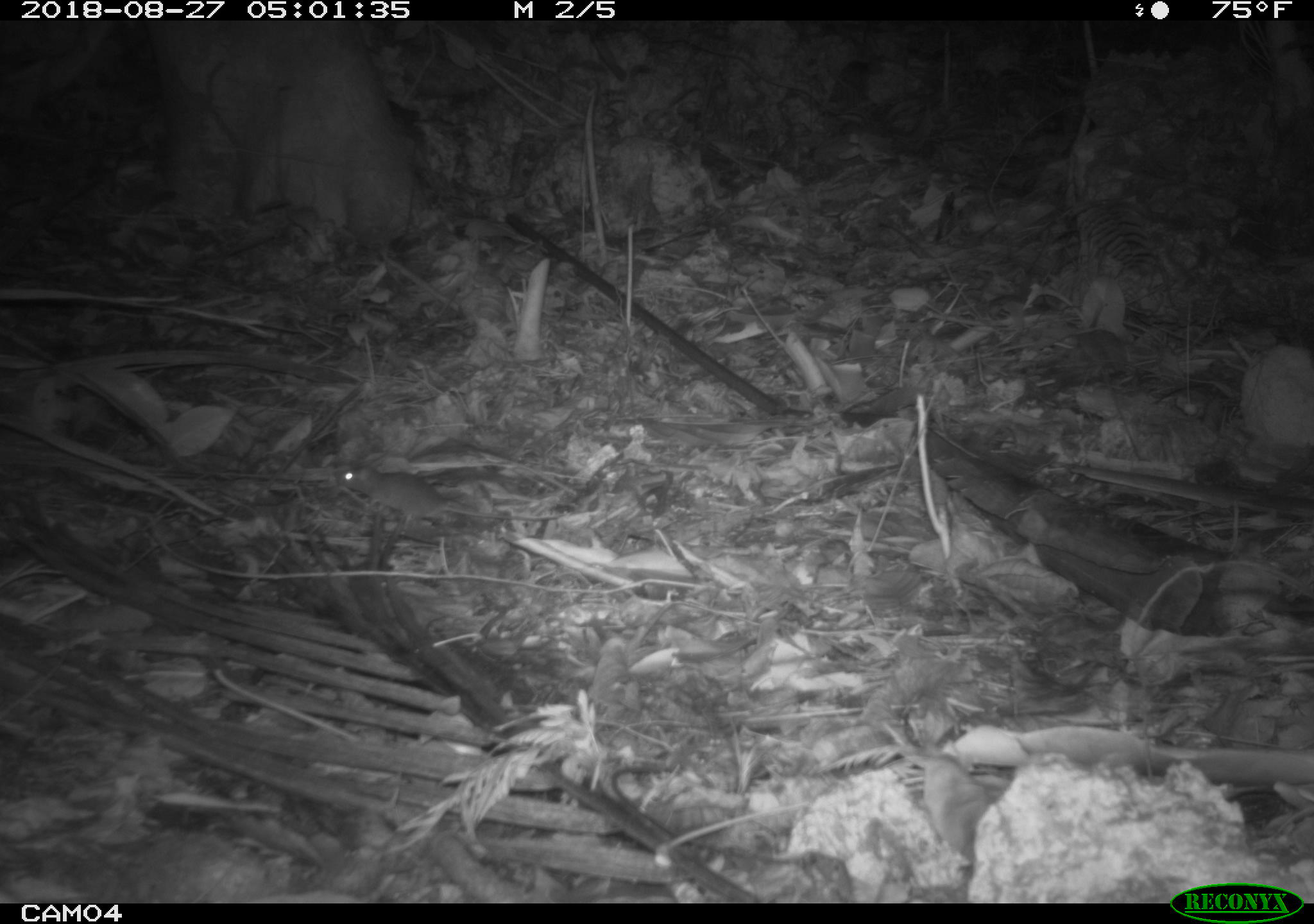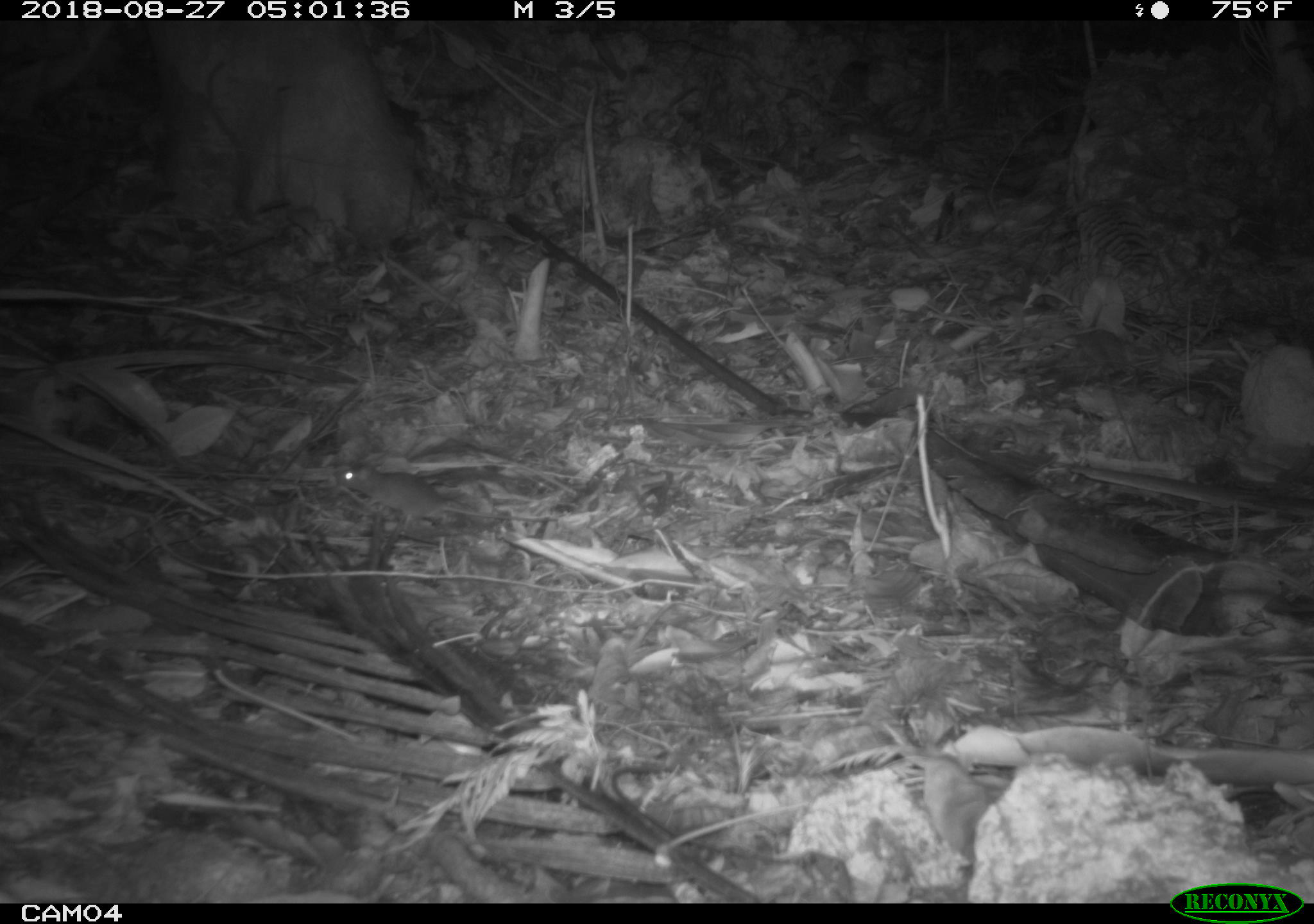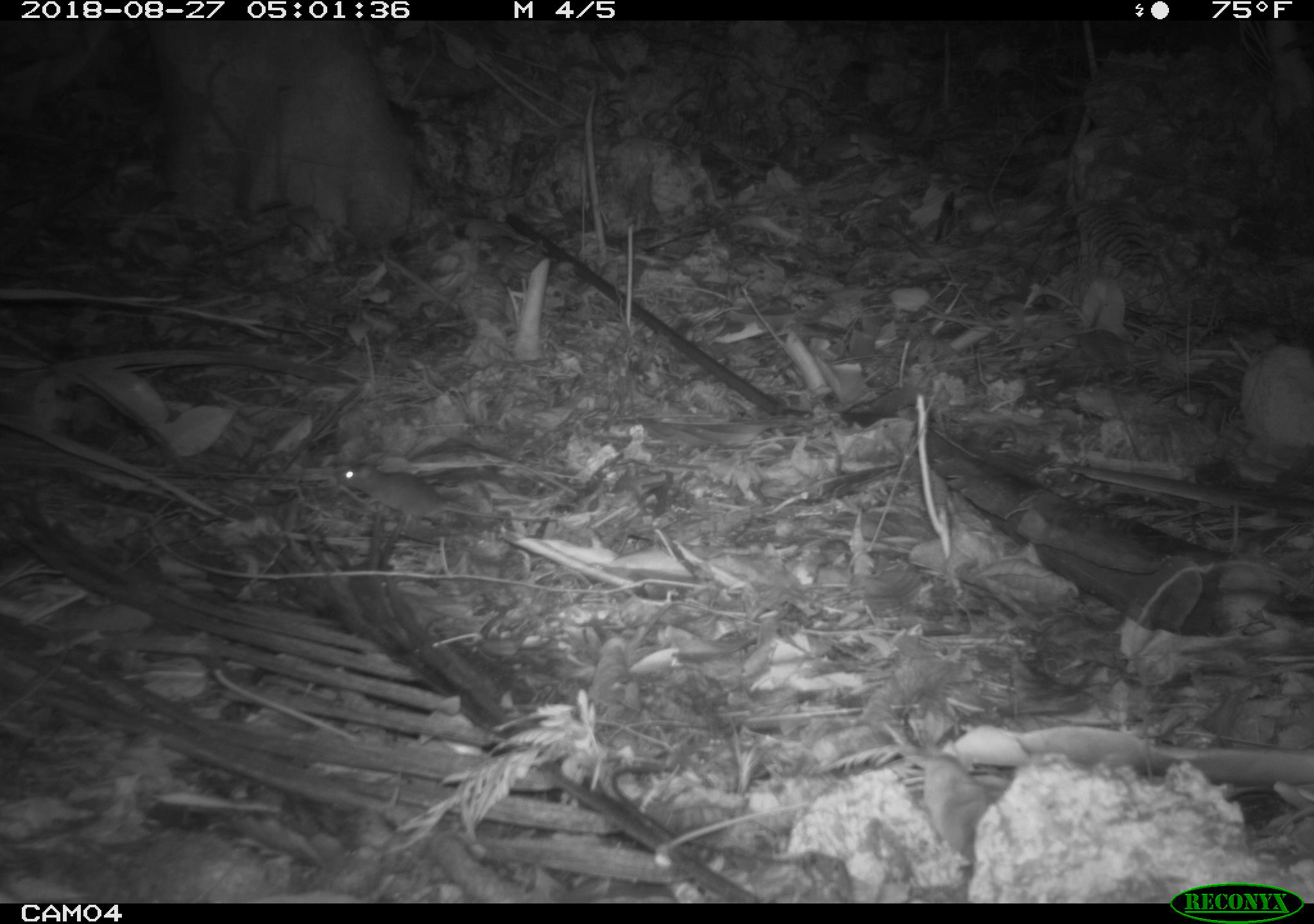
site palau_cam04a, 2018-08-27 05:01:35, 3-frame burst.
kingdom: Animalia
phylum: Chordata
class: Mammalia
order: Rodentia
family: Muridae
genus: Rattus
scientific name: Rattus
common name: rat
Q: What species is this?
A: Rat (Rattus).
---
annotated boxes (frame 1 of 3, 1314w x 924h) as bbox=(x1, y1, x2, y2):
rat: bbox=(333, 459, 501, 536)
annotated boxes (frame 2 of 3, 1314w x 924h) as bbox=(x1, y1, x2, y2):
rat: bbox=(334, 458, 498, 536)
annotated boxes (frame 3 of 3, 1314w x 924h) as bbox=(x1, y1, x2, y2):
rat: bbox=(334, 459, 492, 536)